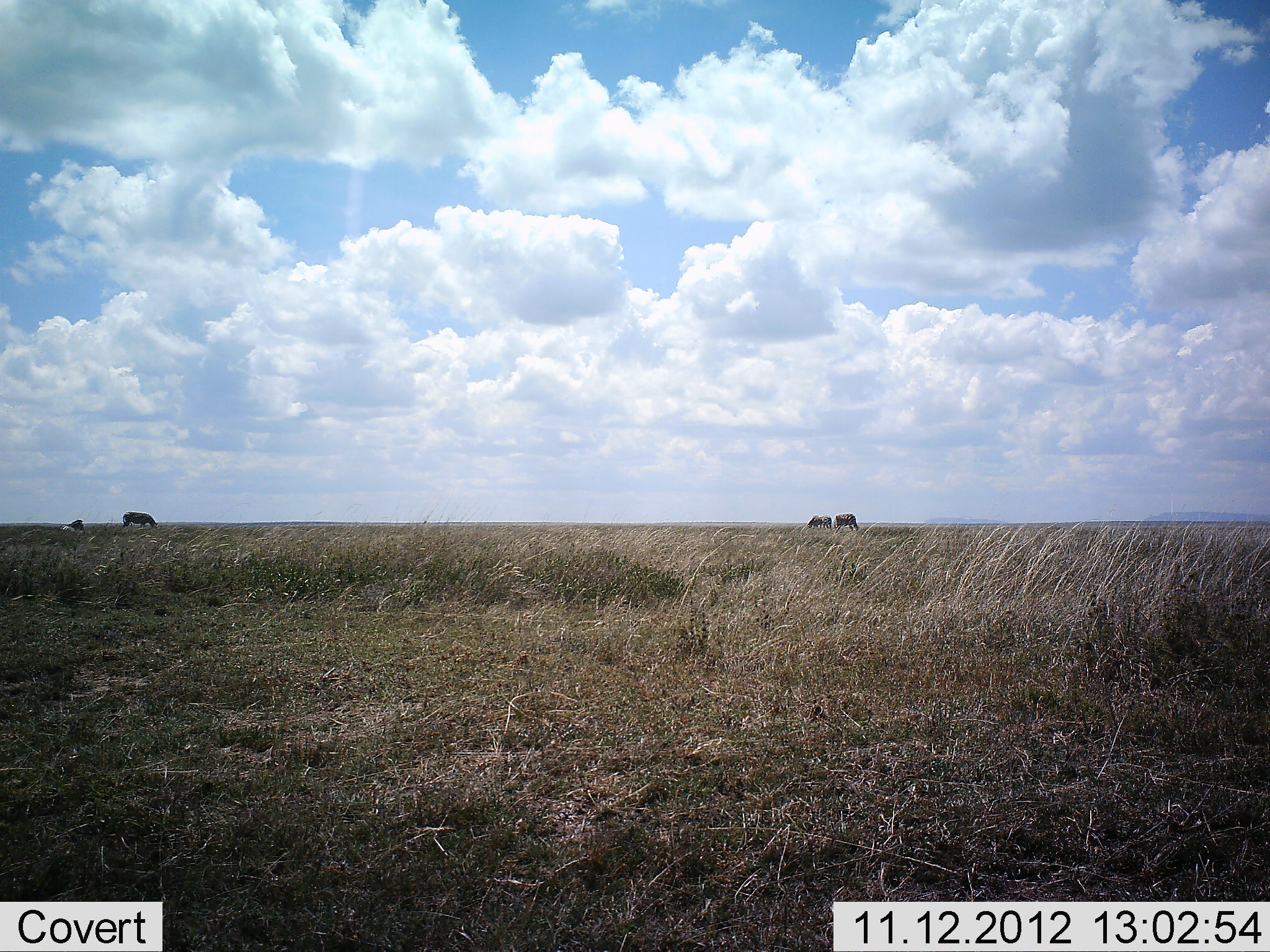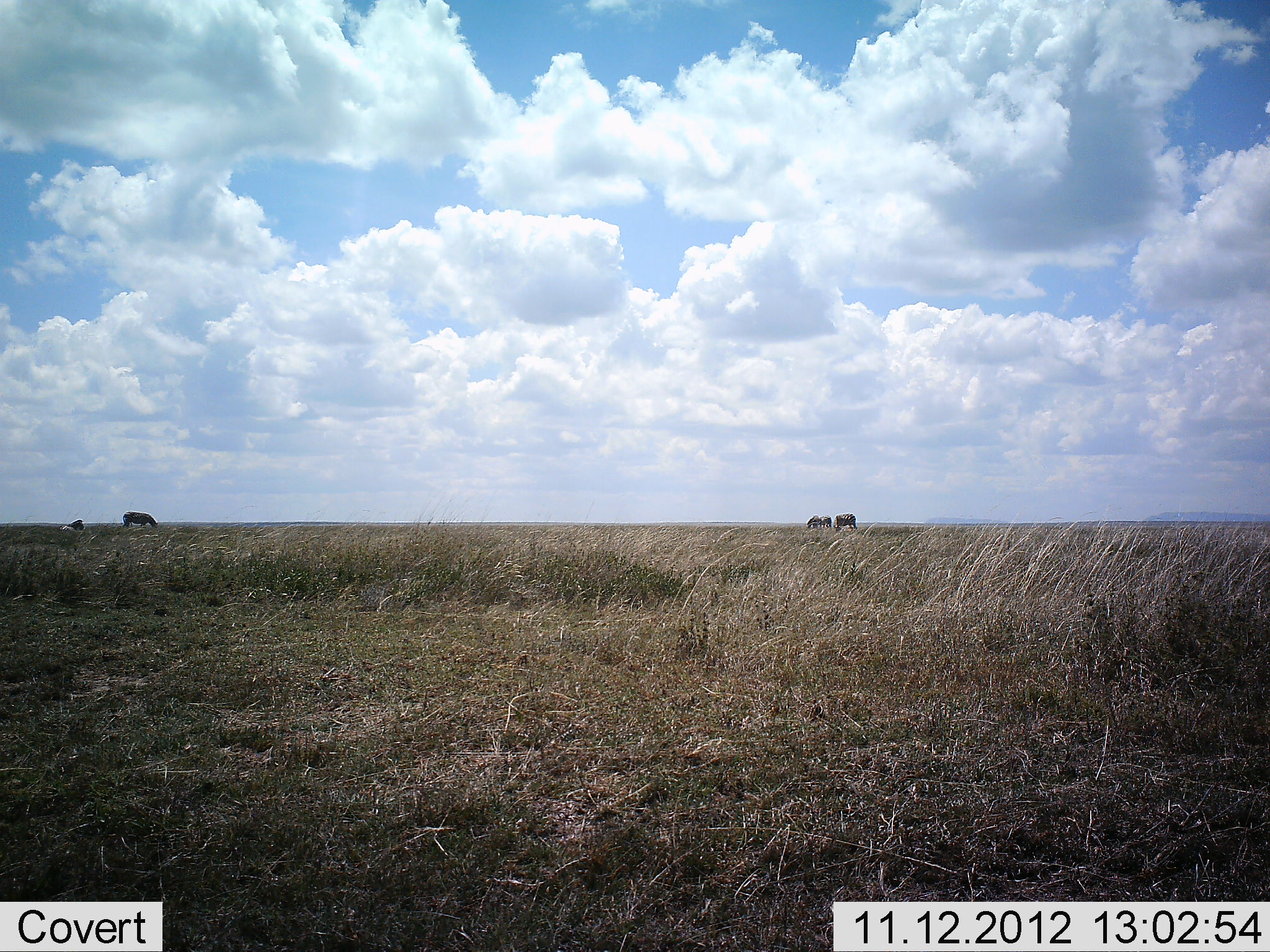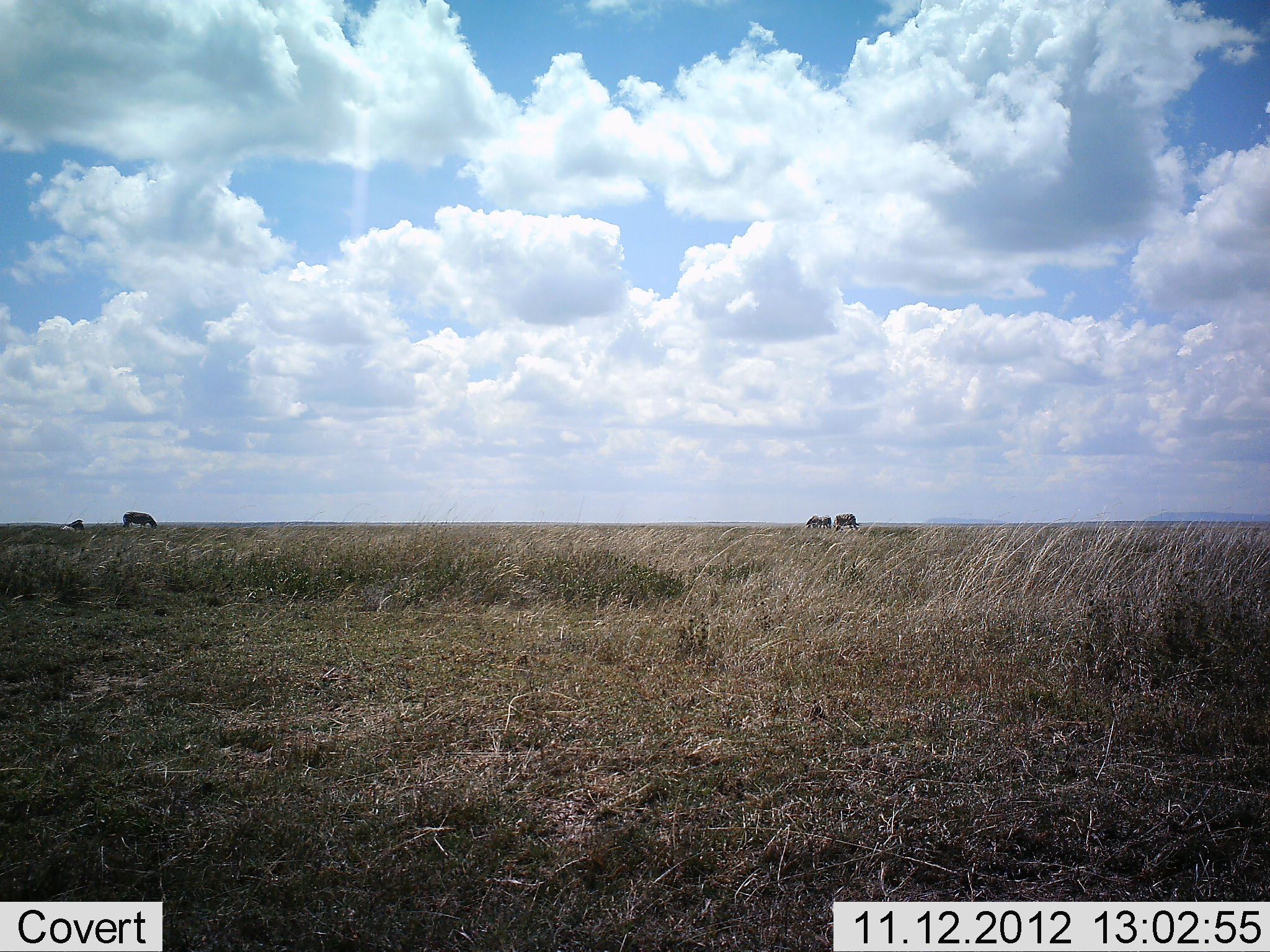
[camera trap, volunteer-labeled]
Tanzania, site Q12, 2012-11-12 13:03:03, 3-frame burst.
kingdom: Animalia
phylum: Chordata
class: Mammalia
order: Artiodactyla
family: Bovidae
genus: Connochaetes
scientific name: Connochaetes taurinus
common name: blue wildebeest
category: wildebeest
Wildebeest (blue wildebeest) (Connochaetes taurinus), count 4. Behavior (volunteer vote fractions): standing 25%, resting 12%, moving 0%, interacting 12%. Young present (vote fraction): 0%. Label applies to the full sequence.